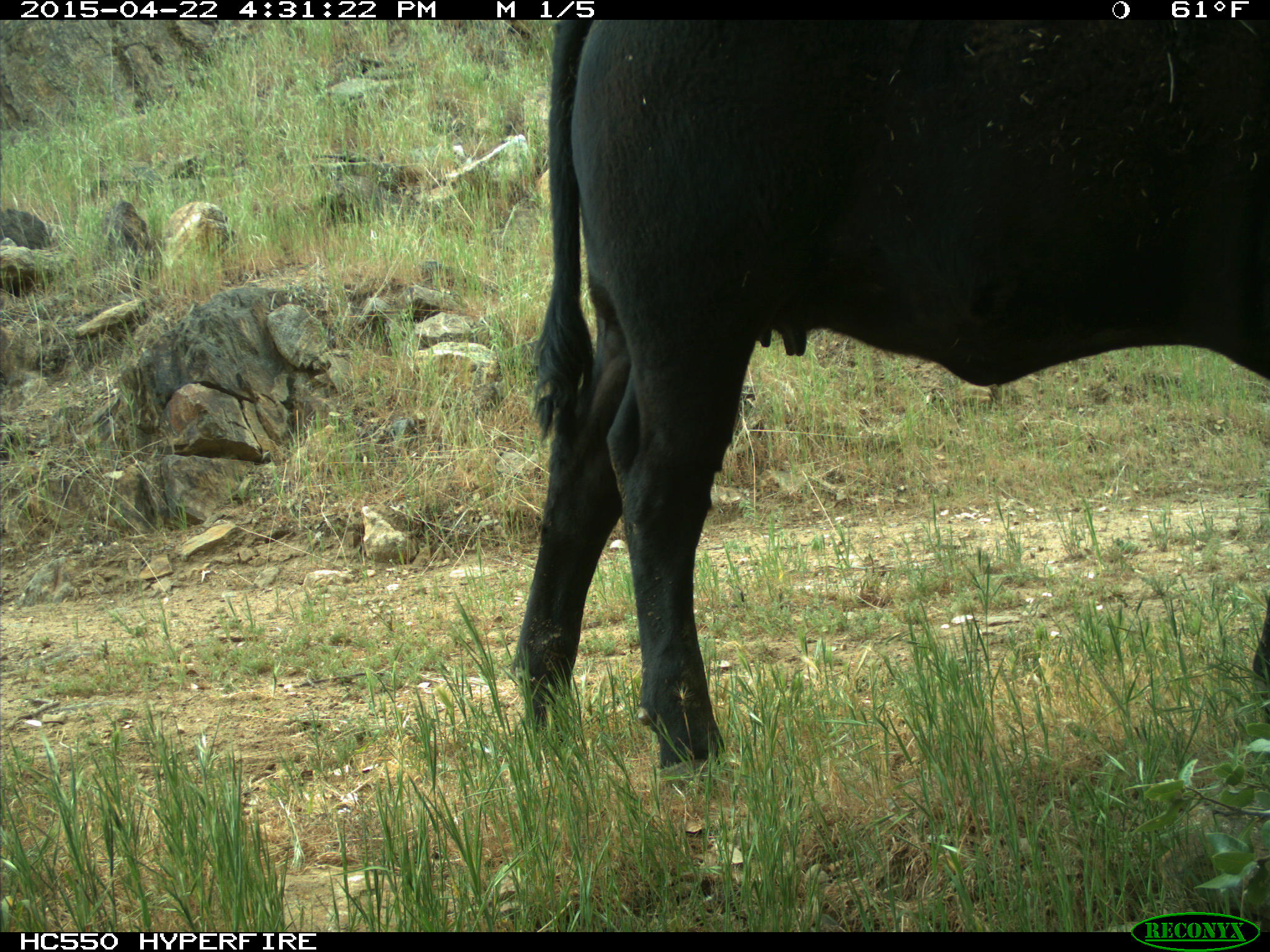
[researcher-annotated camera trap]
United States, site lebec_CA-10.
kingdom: Animalia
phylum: Chordata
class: Mammalia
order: Artiodactyla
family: Bovidae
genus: Bos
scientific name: Bos taurus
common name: domestic cow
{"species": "Bos taurus (domestic cow)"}